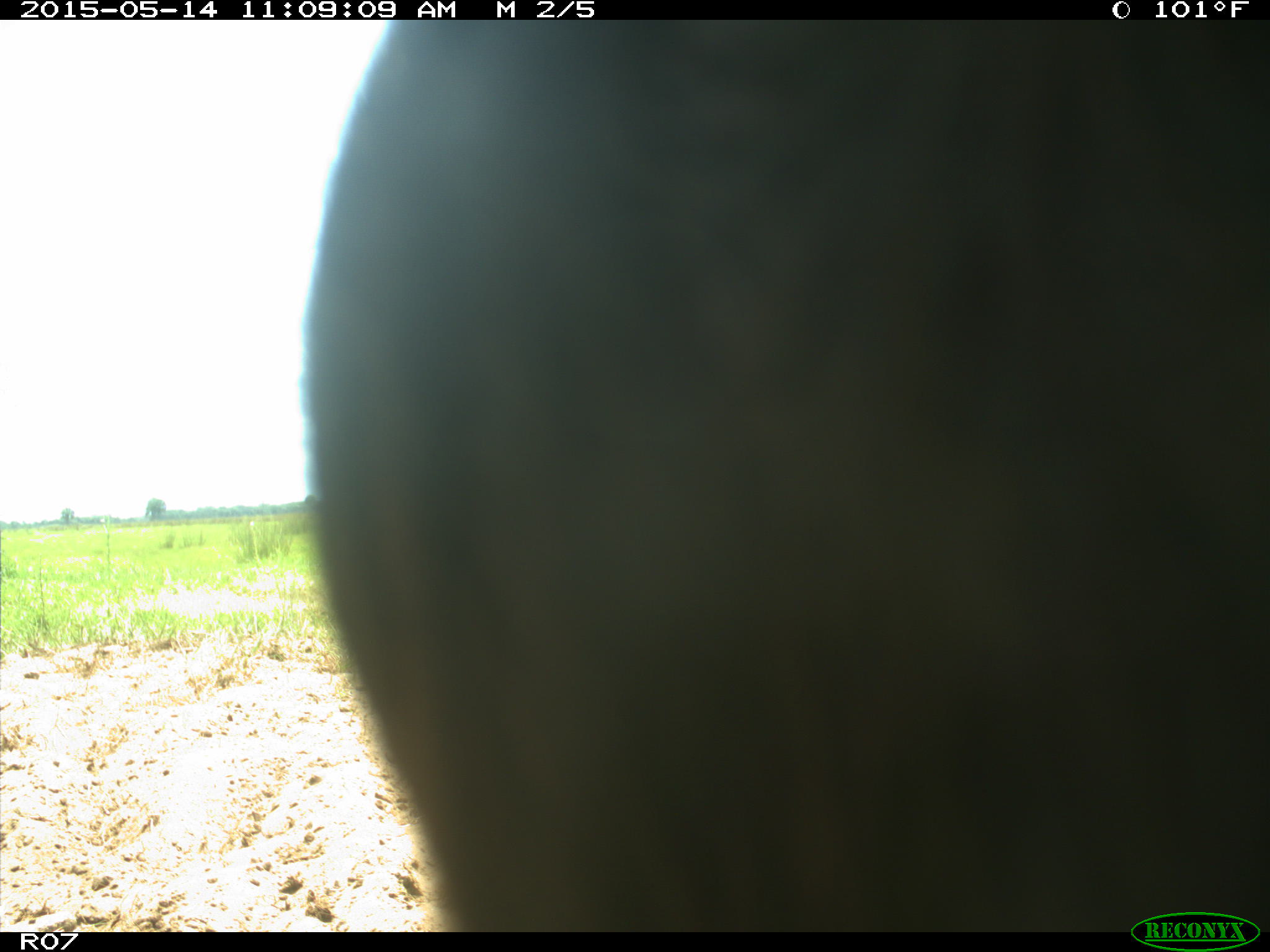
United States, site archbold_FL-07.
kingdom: Animalia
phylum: Chordata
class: Mammalia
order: Artiodactyla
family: Bovidae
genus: Bos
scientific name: Bos taurus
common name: domestic cow